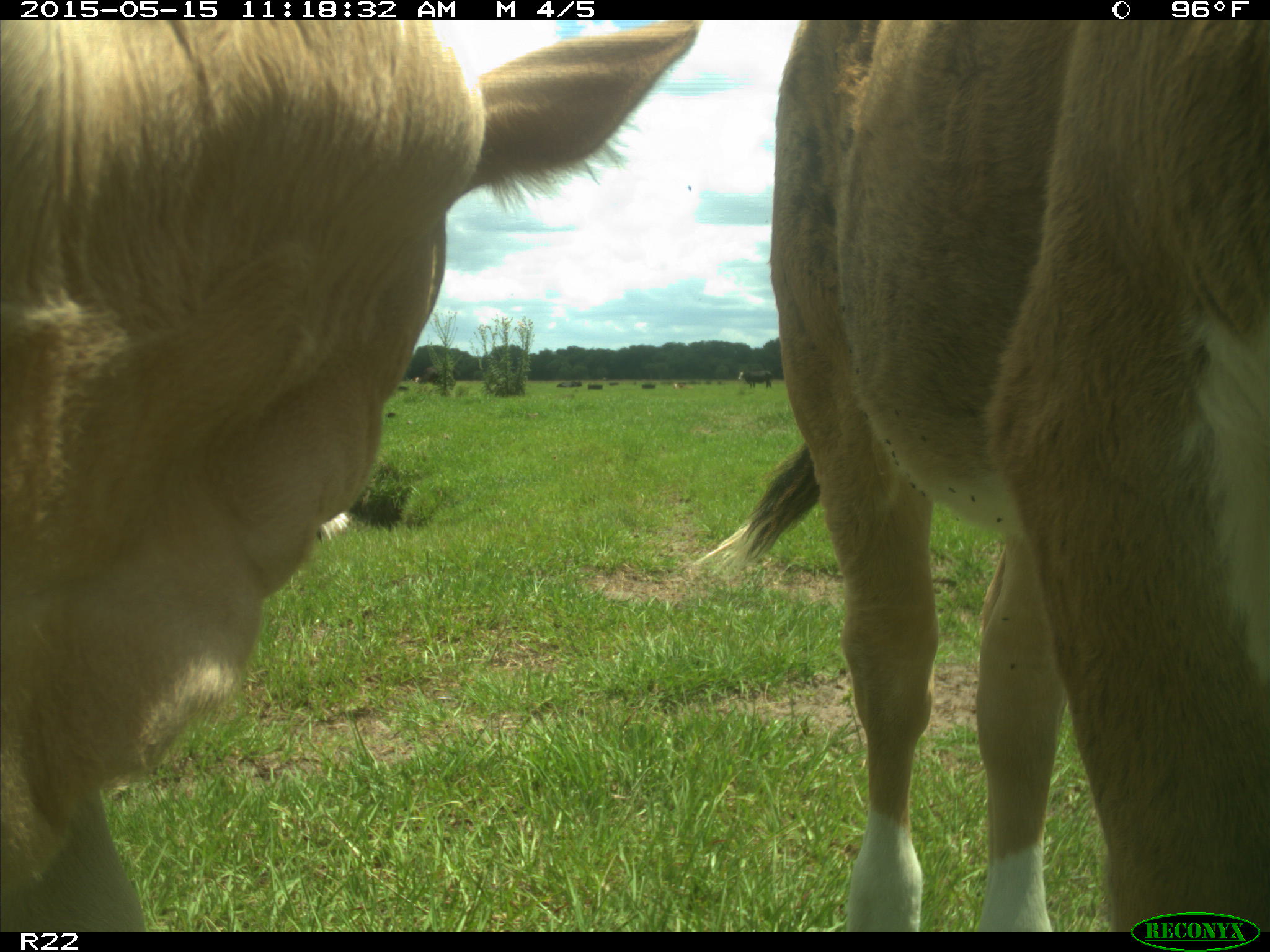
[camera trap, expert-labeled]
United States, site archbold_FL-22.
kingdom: Animalia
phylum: Chordata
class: Mammalia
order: Artiodactyla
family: Bovidae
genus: Bos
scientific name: Bos taurus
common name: domestic cow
Bos taurus (domestic cow).